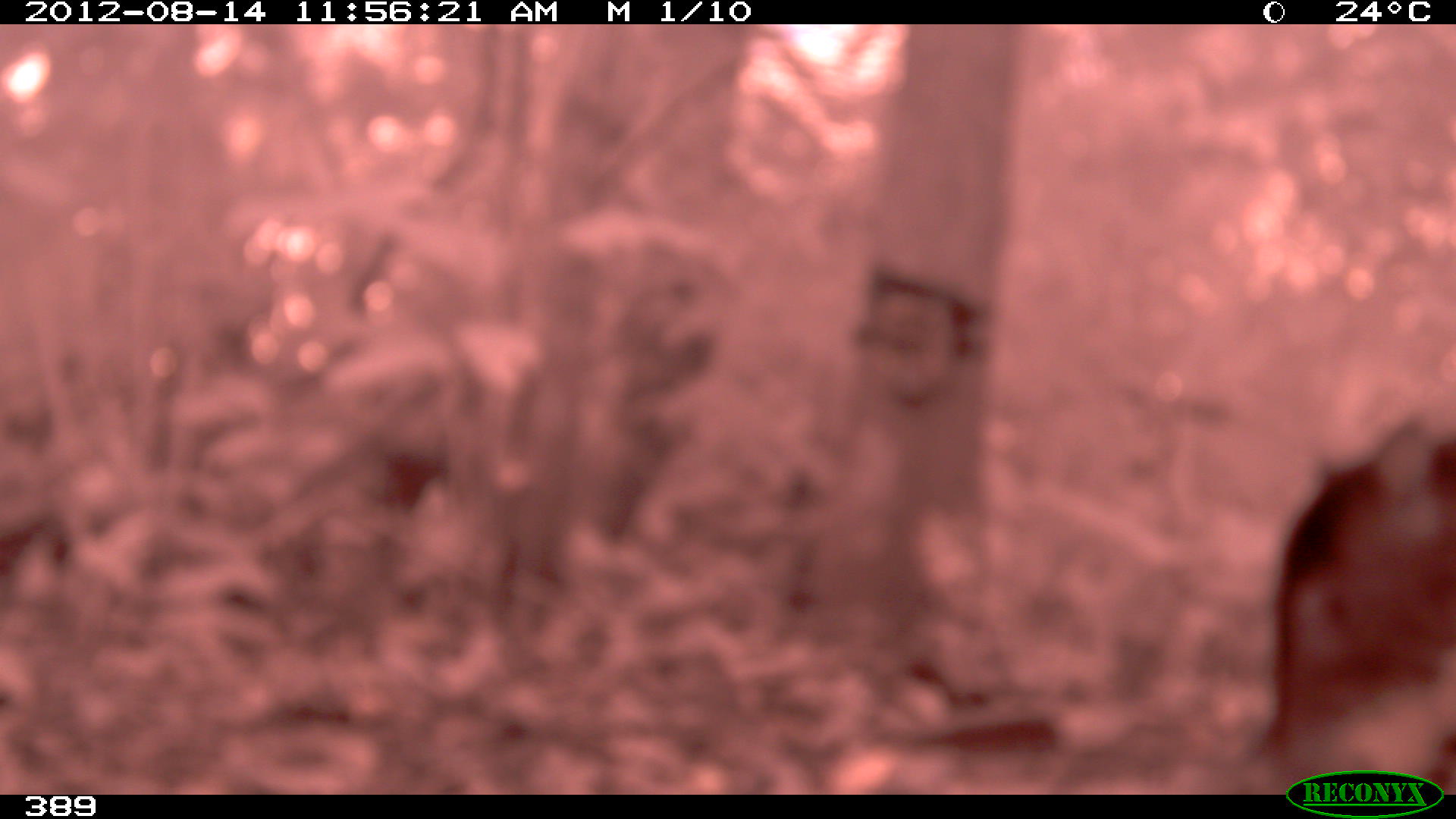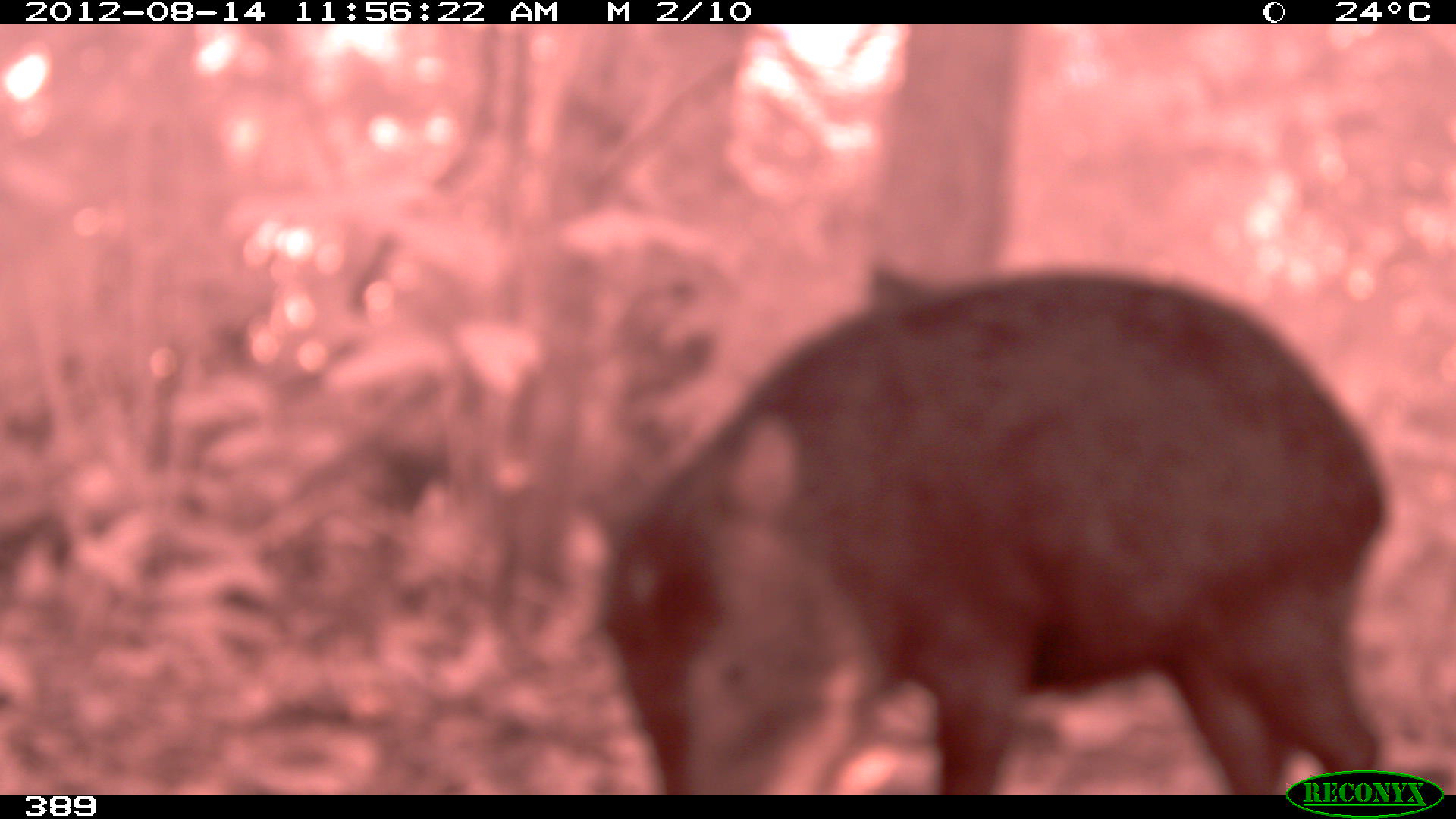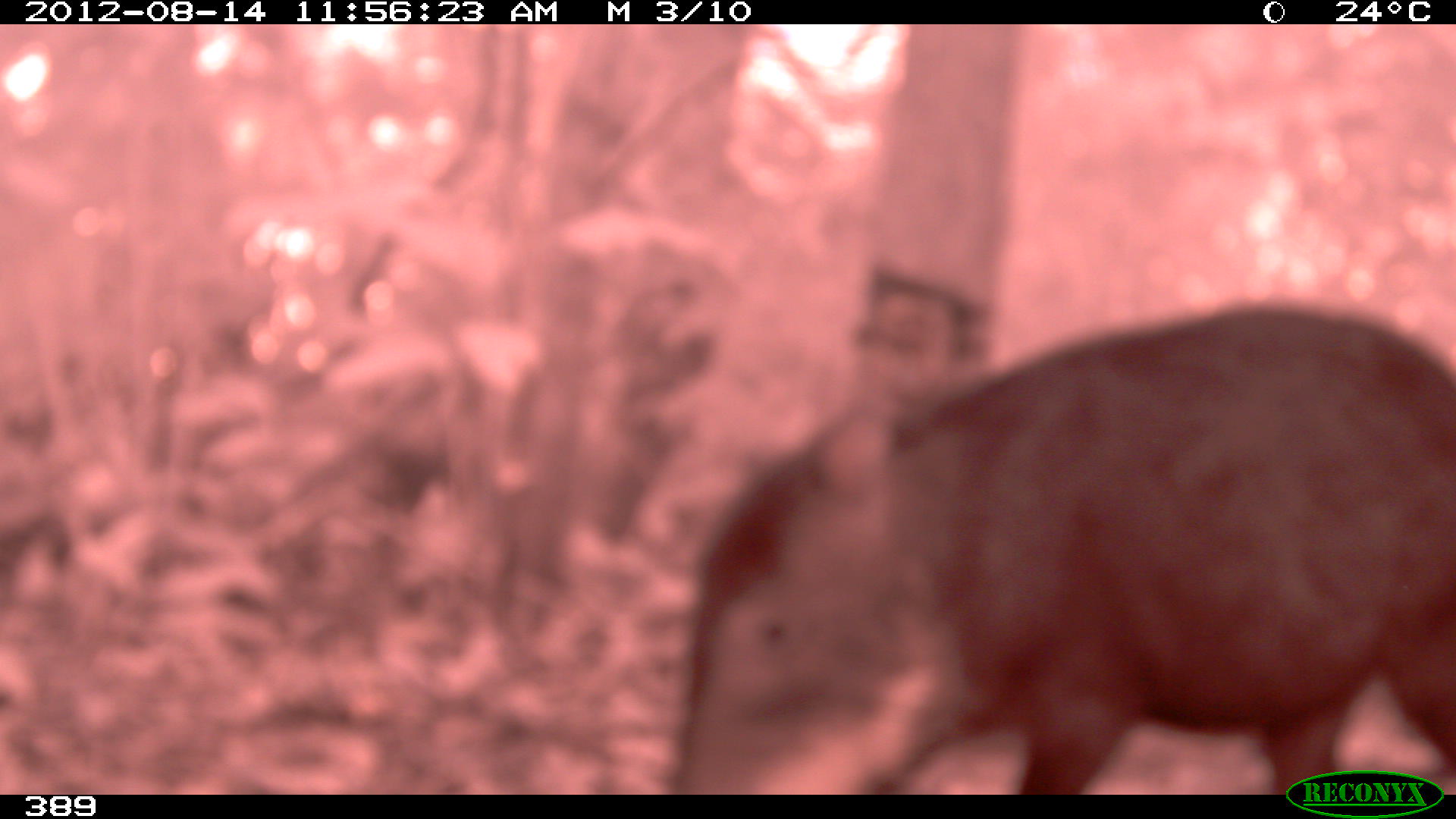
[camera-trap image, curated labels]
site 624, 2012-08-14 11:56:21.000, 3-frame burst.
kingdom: Animalia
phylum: Chordata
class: Mammalia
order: Artiodactyla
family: Tayassuidae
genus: Tayassu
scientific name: Tayassu pecari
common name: white-lipped peccary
Tayassu pecari (white-lipped peccary).